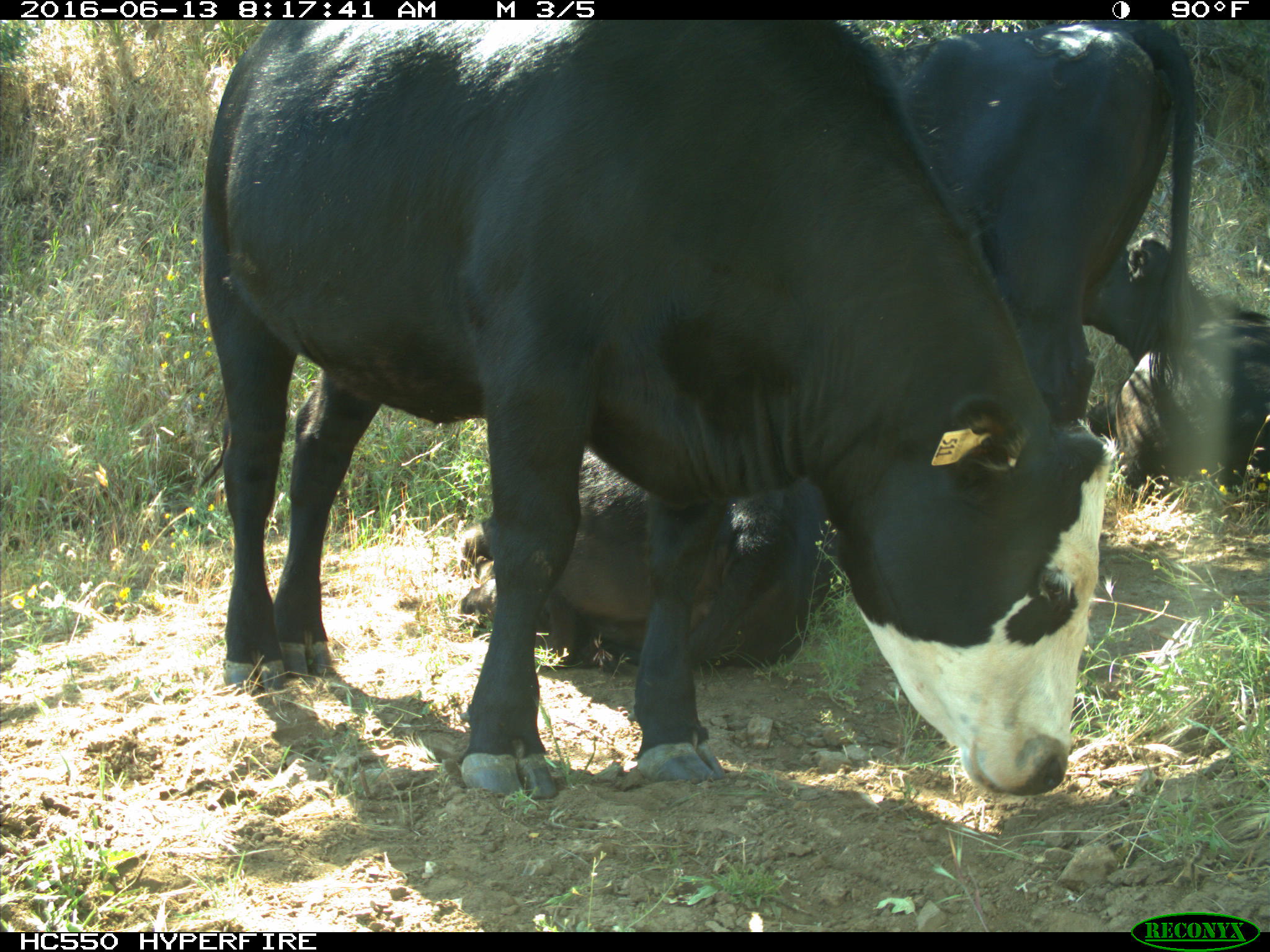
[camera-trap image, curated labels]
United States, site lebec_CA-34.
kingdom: Animalia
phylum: Chordata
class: Mammalia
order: Artiodactyla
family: Bovidae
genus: Bos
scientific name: Bos taurus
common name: domestic cow